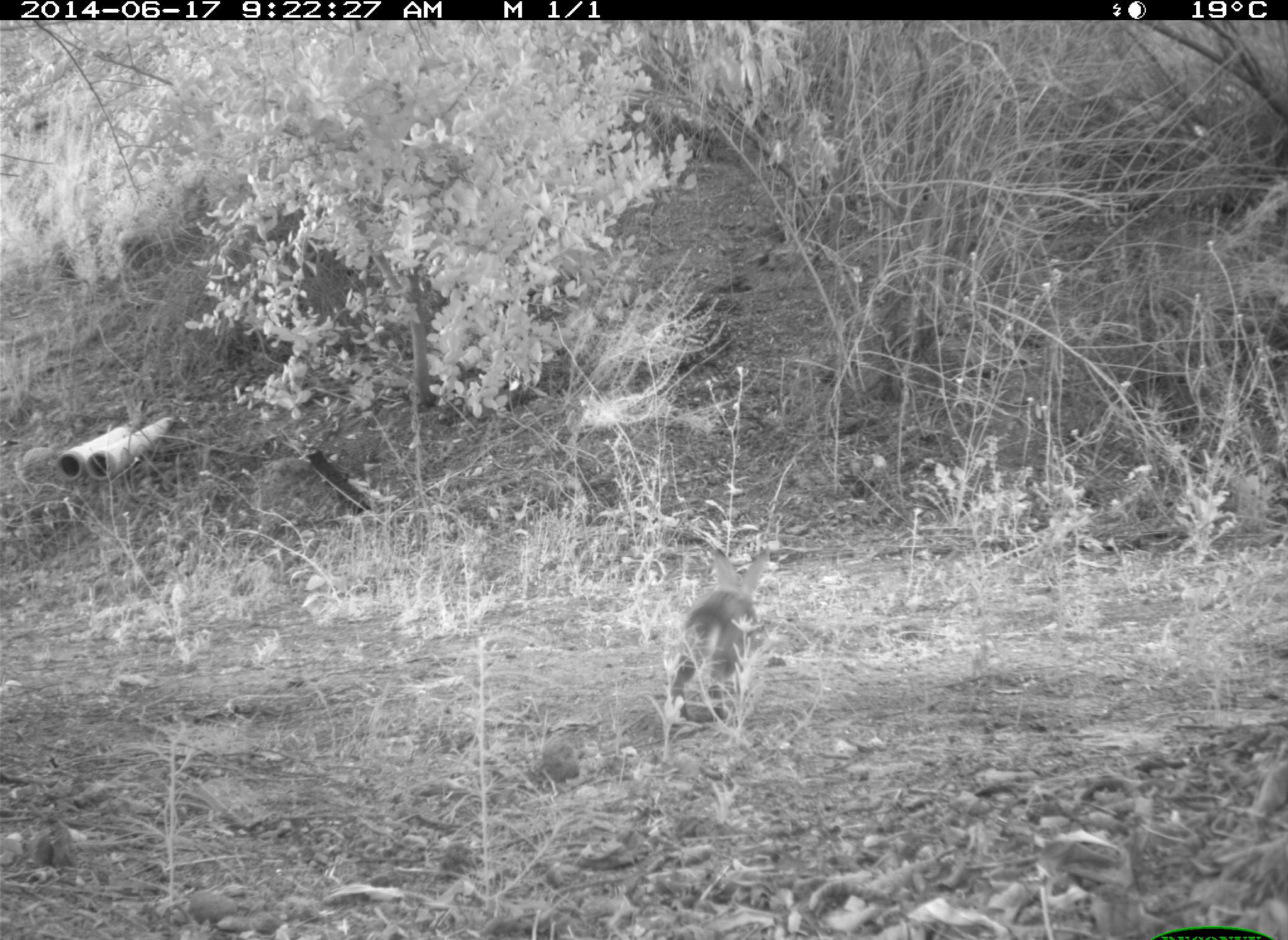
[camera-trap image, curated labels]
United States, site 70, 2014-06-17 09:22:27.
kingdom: Animalia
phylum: Chordata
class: Mammalia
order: Lagomorpha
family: Leporidae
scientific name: Leporidae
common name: rabbits and hares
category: rabbit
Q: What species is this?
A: Rabbit (rabbits and hares) (Leporidae).